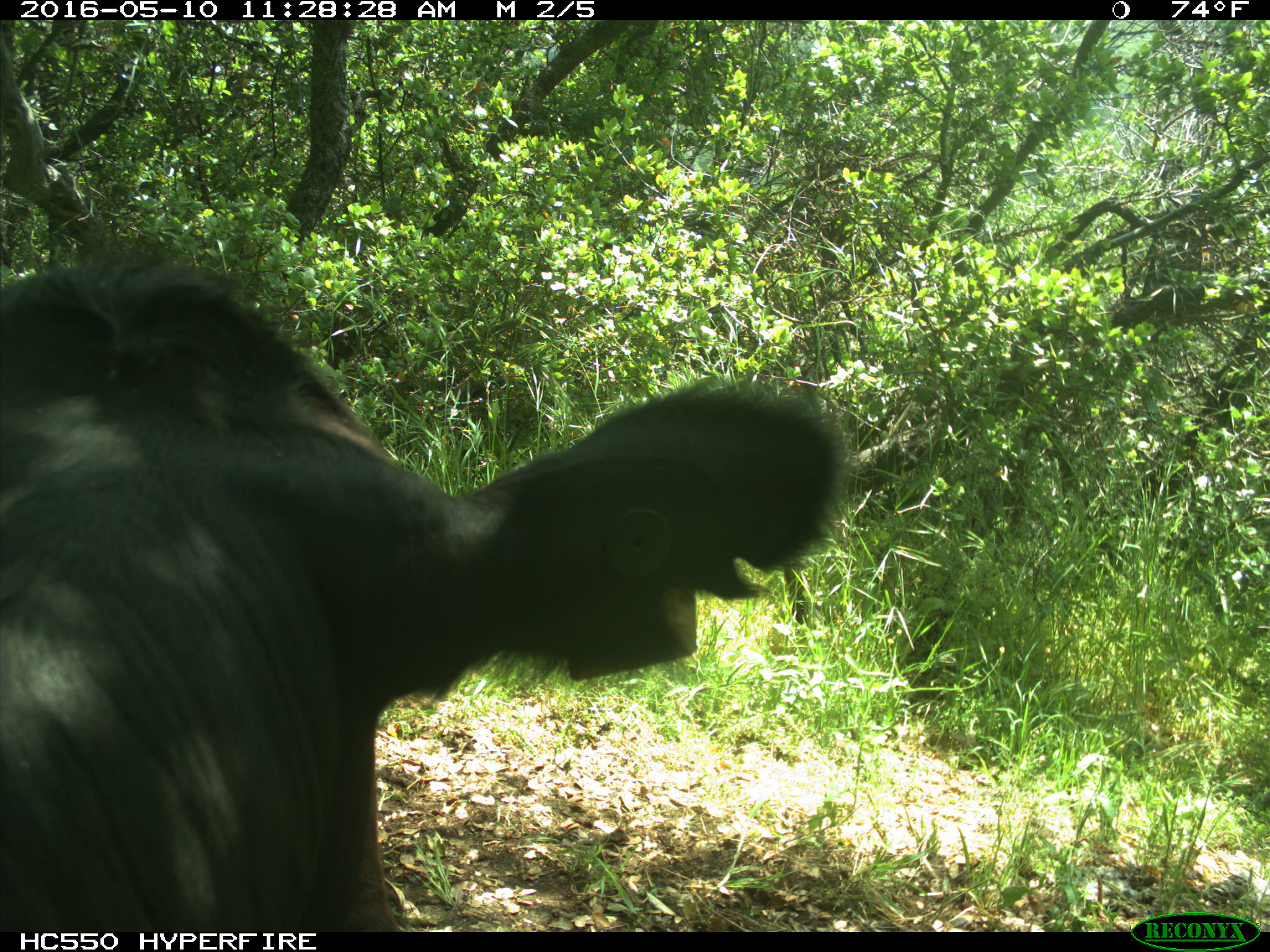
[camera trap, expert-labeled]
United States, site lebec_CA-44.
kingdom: Animalia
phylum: Chordata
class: Mammalia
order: Artiodactyla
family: Bovidae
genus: Bos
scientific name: Bos taurus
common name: domestic cow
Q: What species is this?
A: Bos taurus (domestic cow).